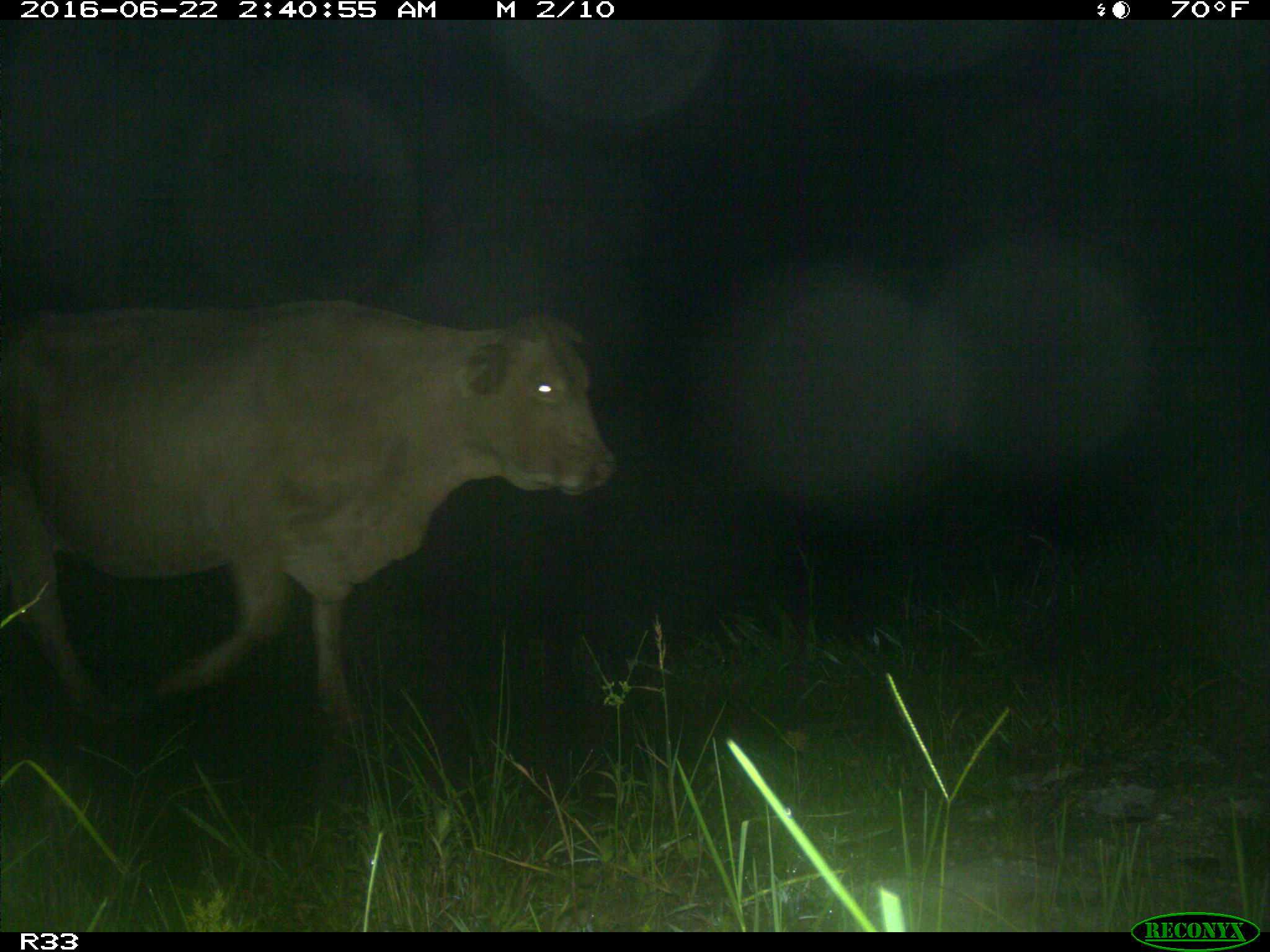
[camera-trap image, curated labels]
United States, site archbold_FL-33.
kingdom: Animalia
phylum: Chordata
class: Mammalia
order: Artiodactyla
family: Bovidae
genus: Bos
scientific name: Bos taurus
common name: domestic cow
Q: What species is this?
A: Bos taurus (domestic cow).